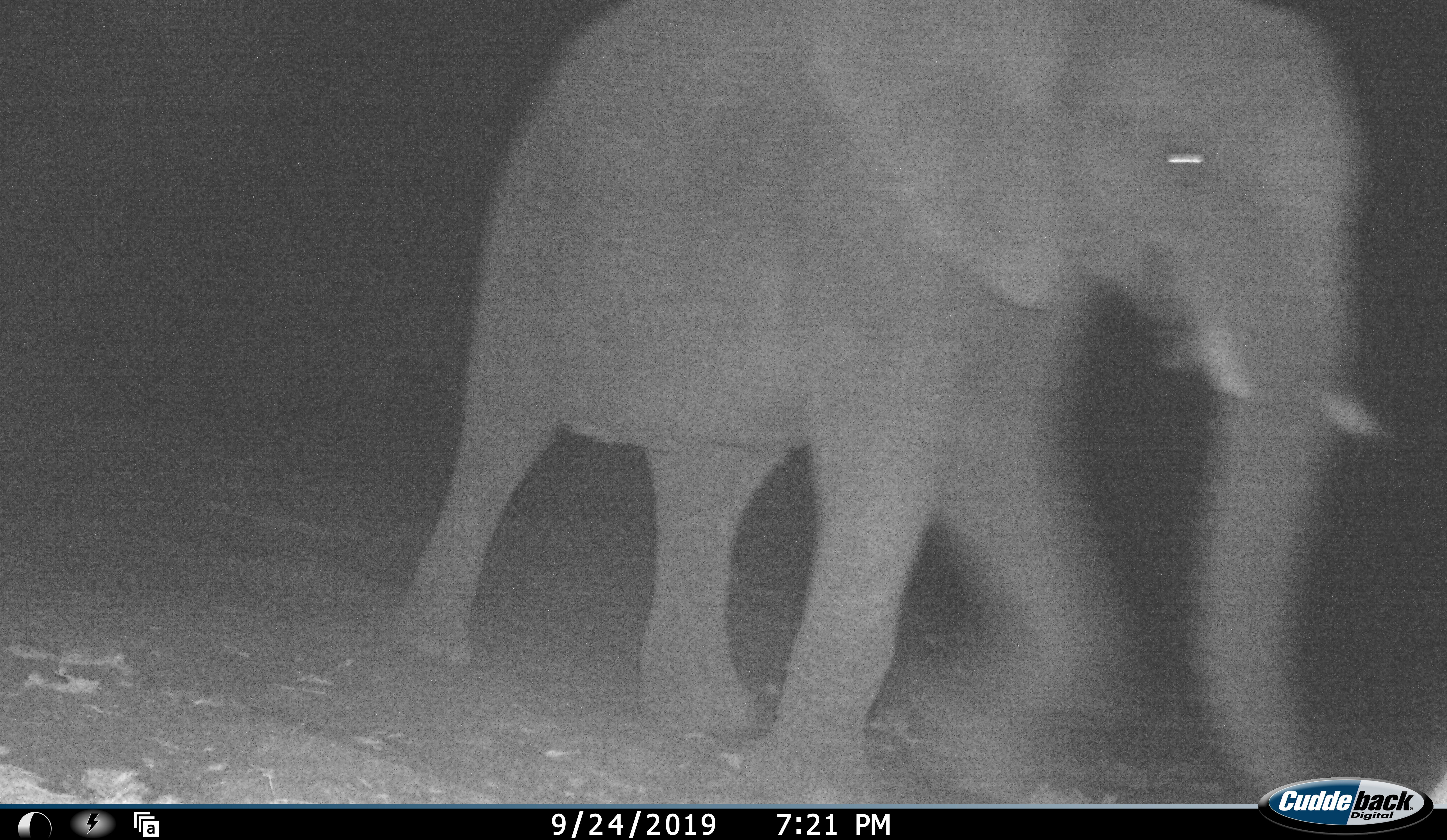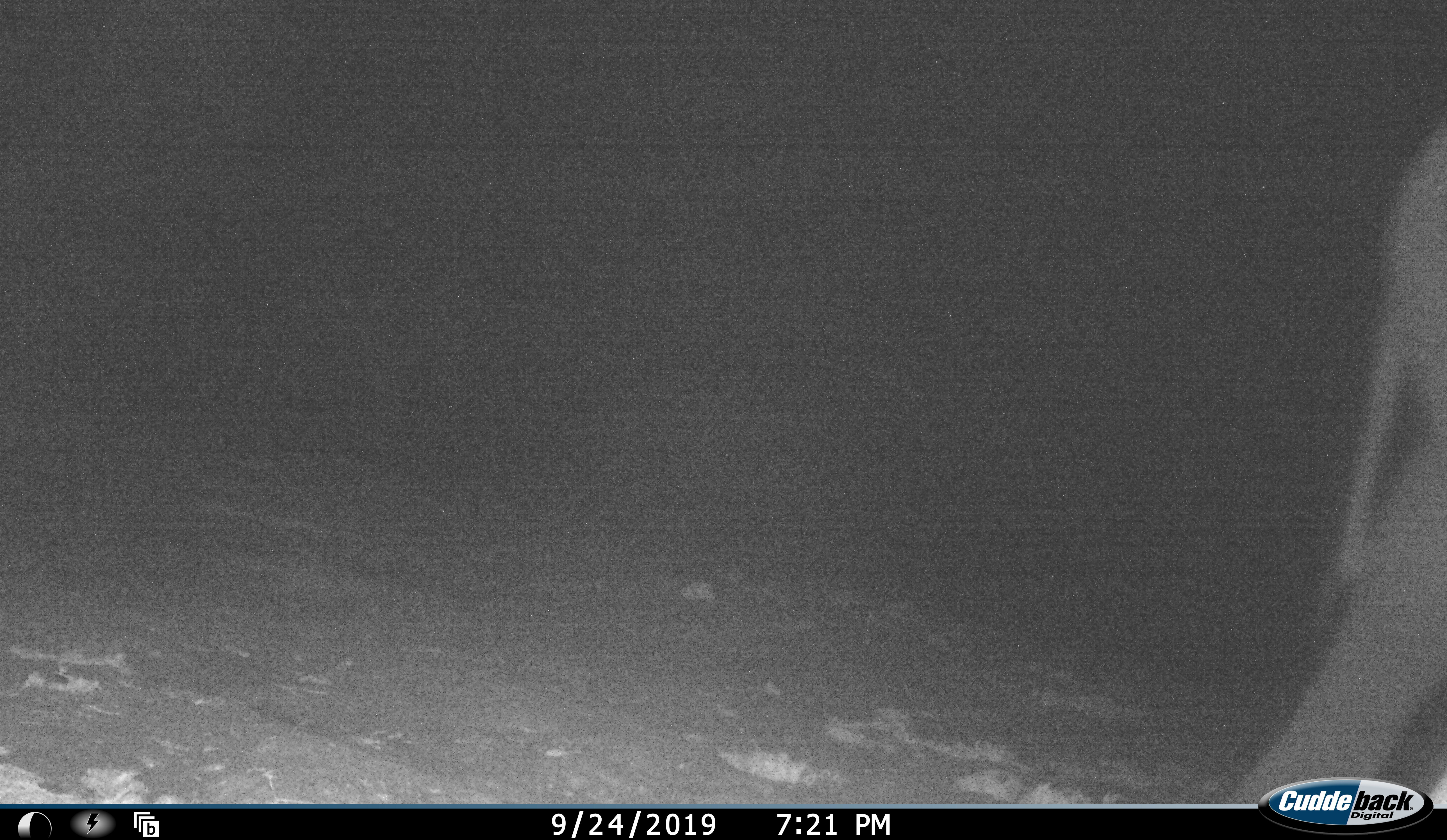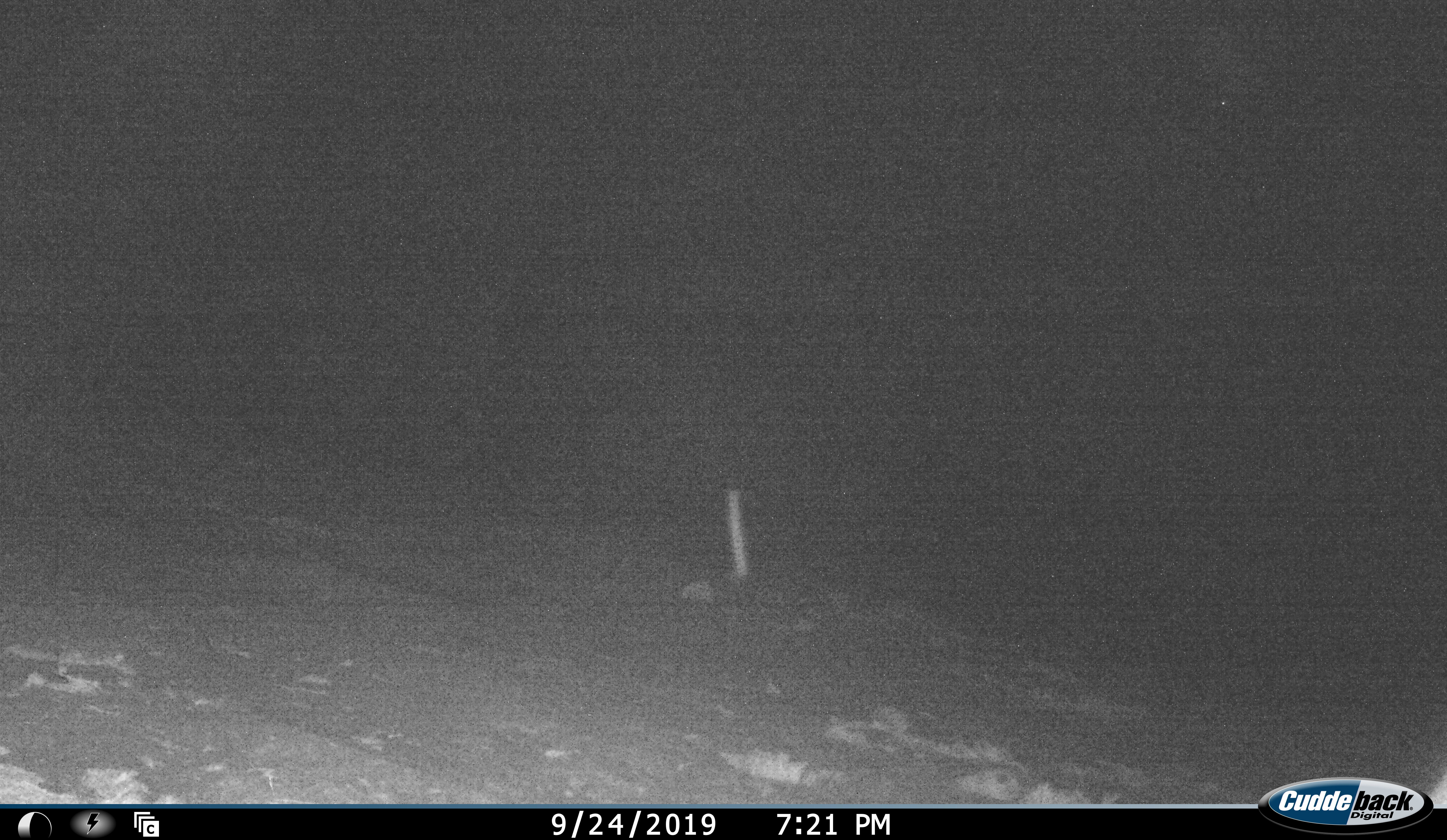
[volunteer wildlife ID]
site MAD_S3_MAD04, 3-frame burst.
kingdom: Animalia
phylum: Chordata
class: Mammalia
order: Proboscidea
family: Elephantidae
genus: Loxodonta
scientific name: Loxodonta africana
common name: african bush elephant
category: elephant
Elephant (african bush elephant) (Loxodonta africana), count 1. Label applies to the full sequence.